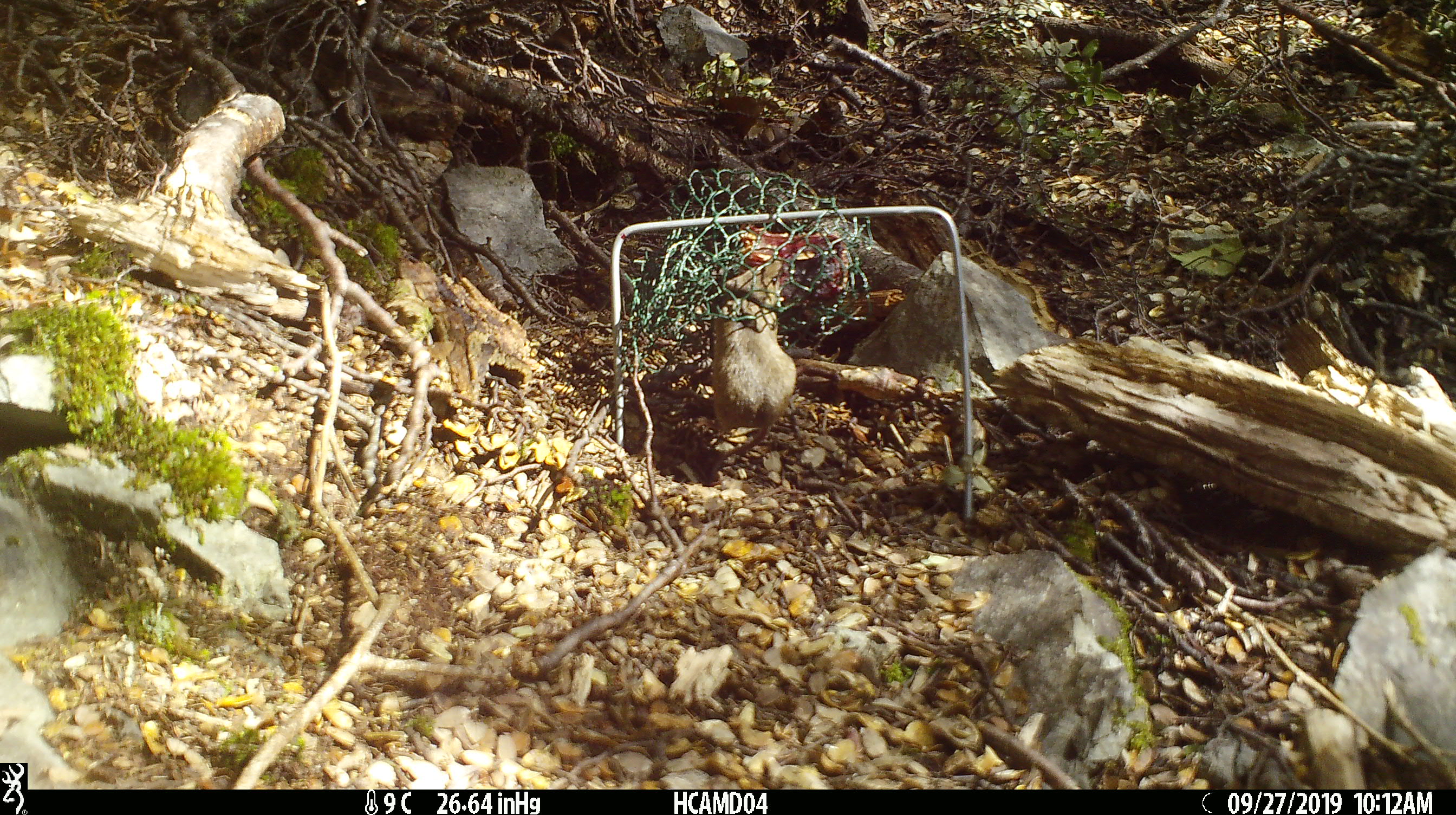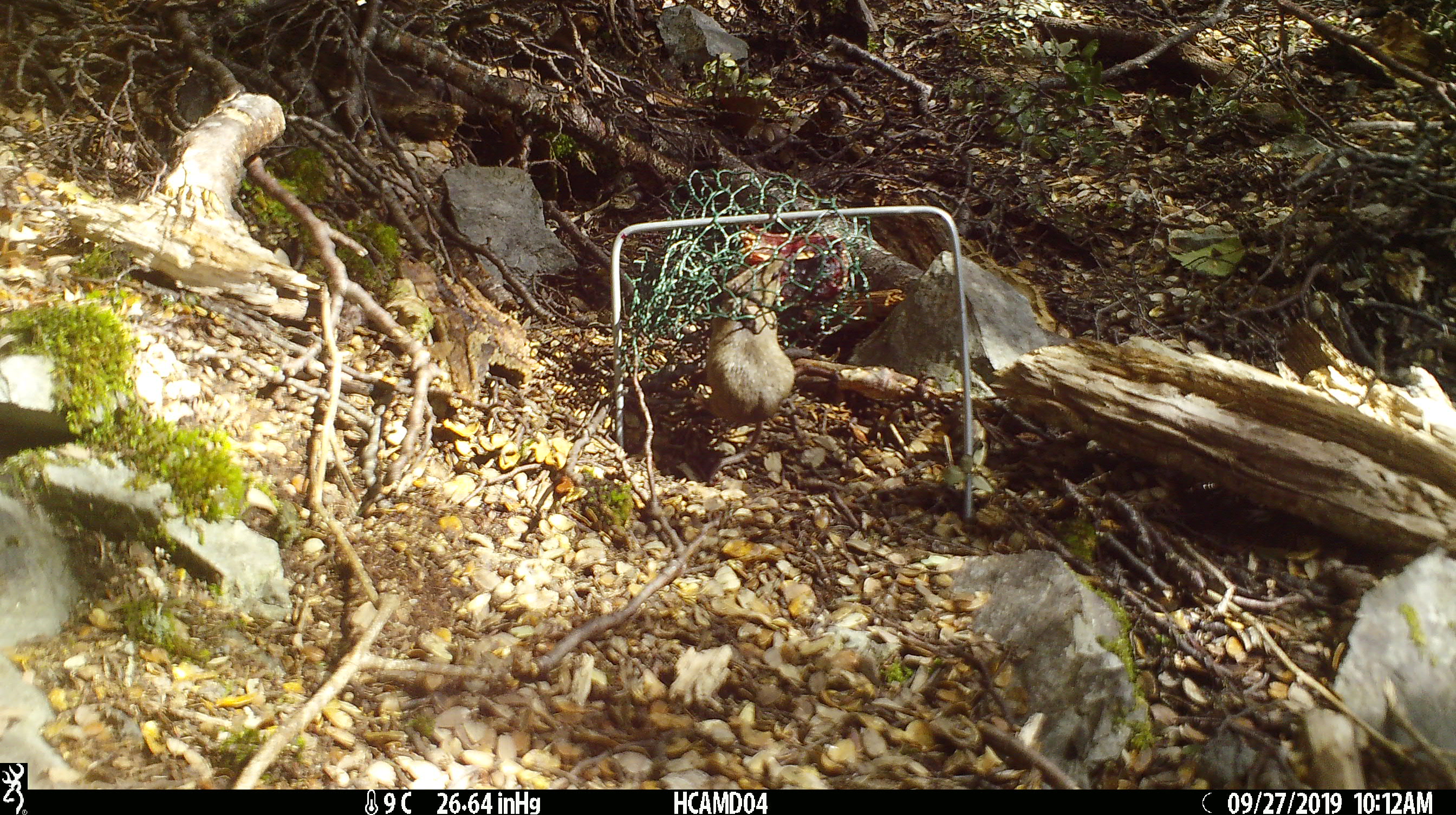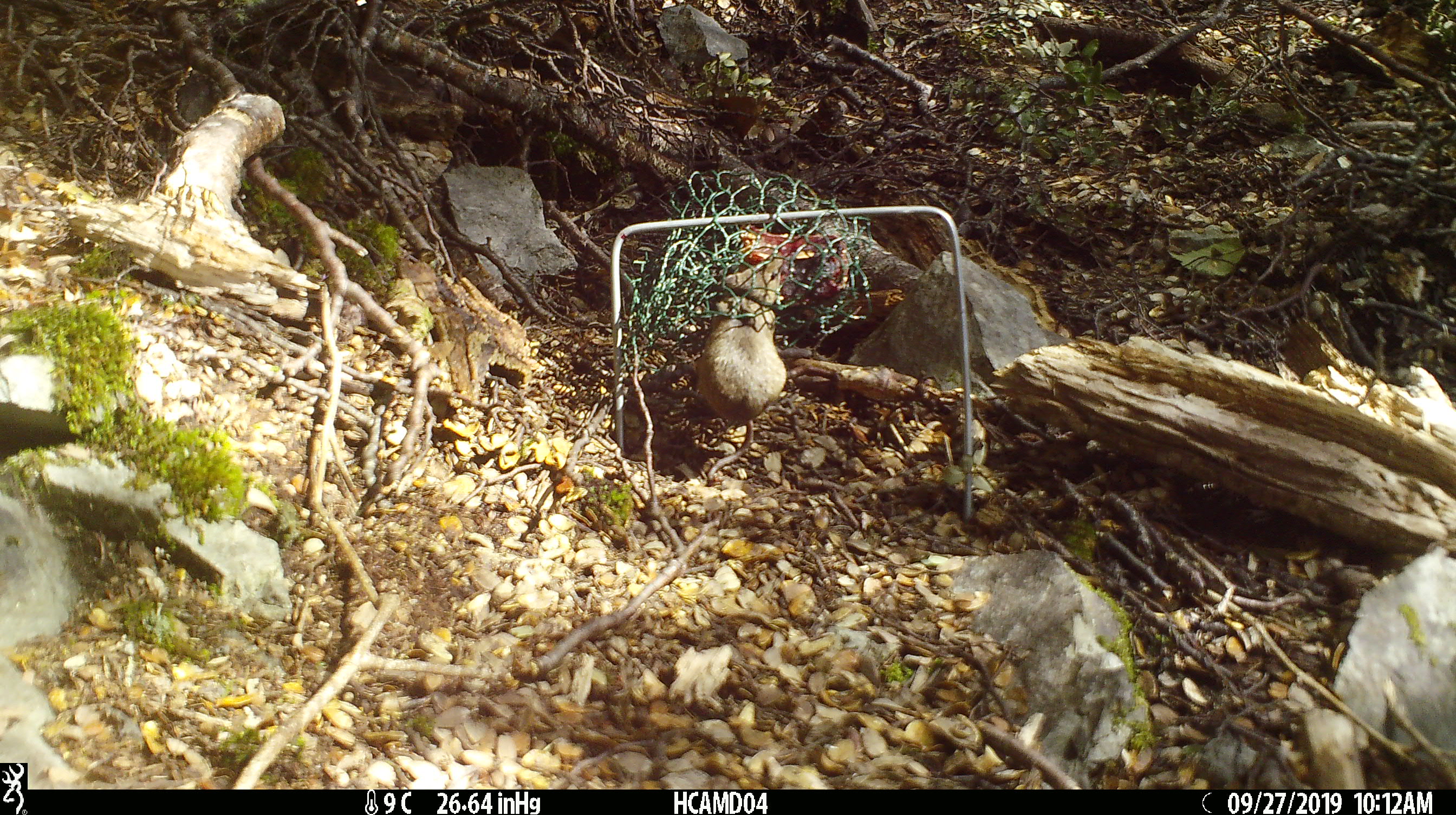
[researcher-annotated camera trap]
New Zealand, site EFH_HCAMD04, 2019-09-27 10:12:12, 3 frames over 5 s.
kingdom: Animalia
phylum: Chordata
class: Mammalia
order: Rodentia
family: Muridae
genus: Mus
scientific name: Mus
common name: mouse